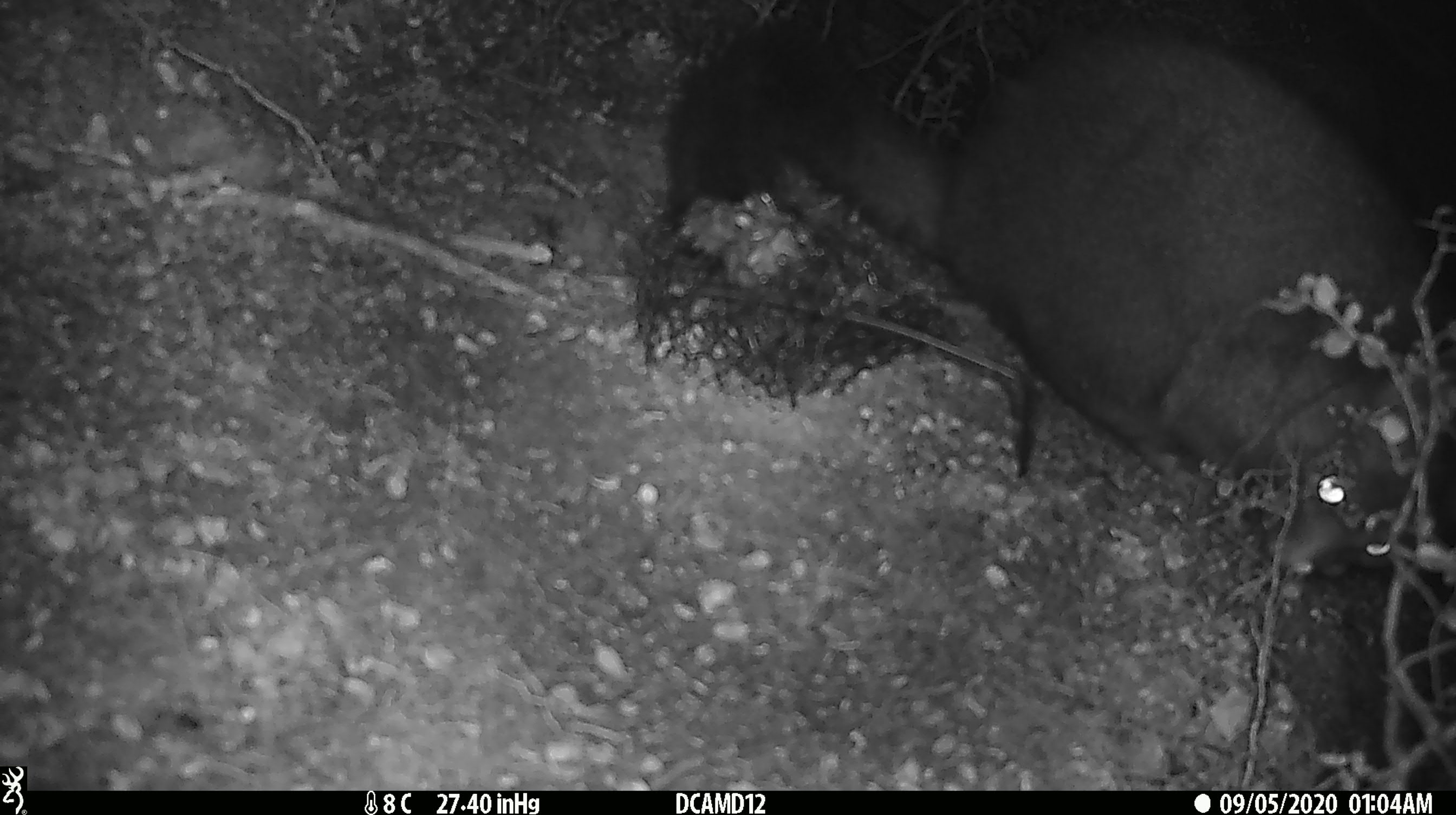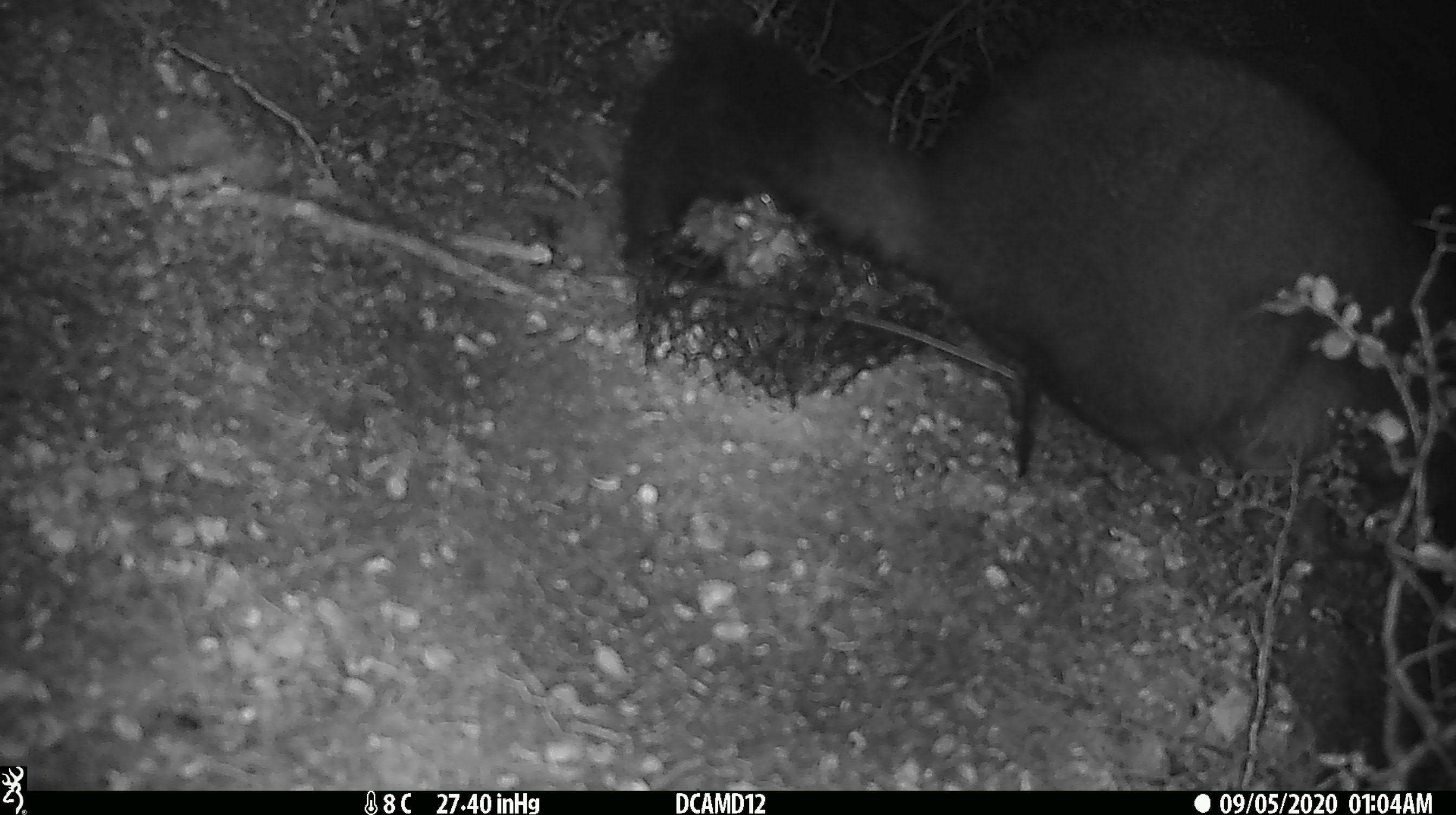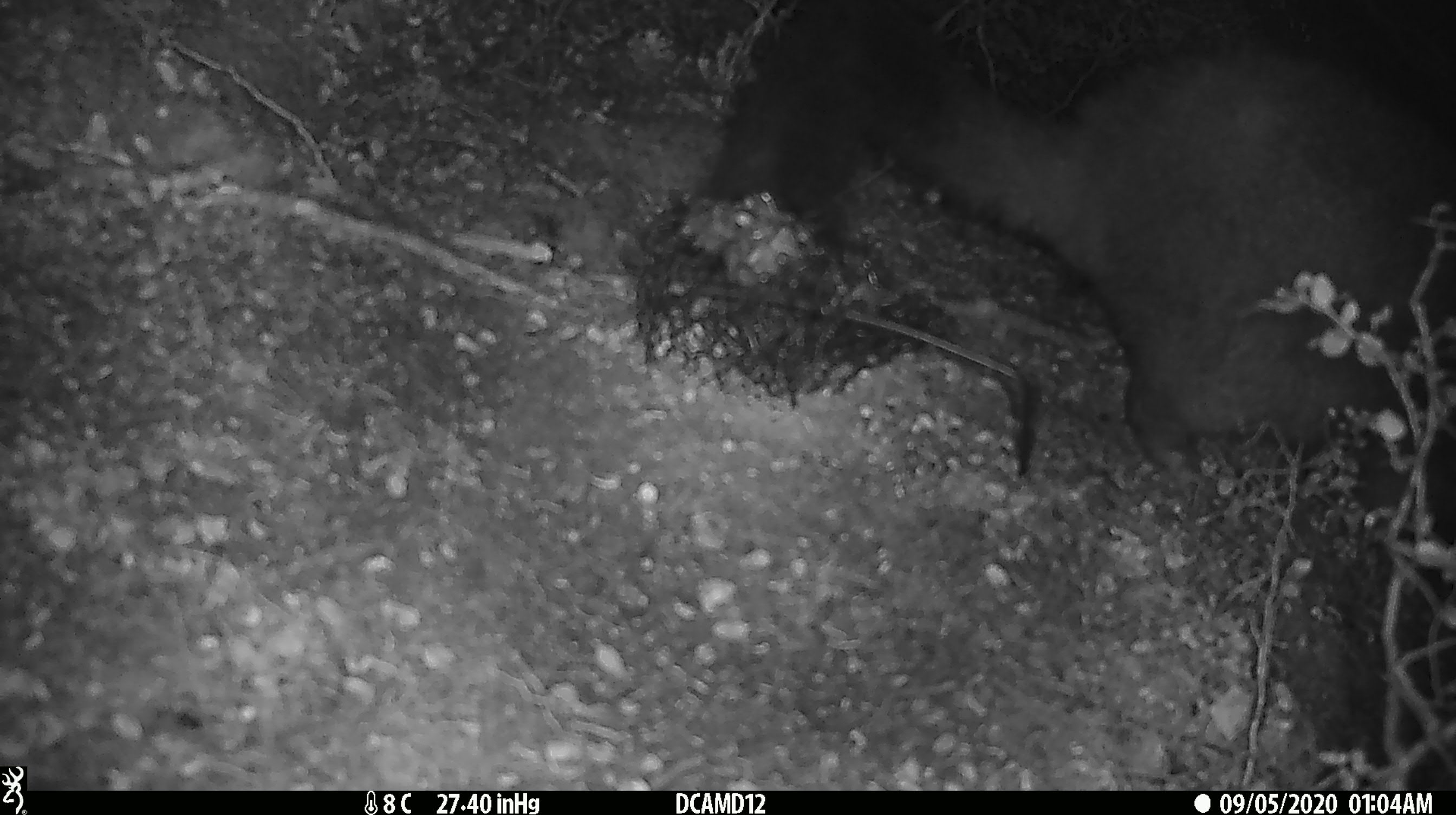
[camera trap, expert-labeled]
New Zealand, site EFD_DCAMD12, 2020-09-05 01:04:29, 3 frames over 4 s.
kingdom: Animalia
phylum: Chordata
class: Mammalia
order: Diprotodontia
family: Phalangeridae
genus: Trichosurus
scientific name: Trichosurus vulpecula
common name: common brushtail possum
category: possum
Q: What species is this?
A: Possum (common brushtail possum) (Trichosurus vulpecula).